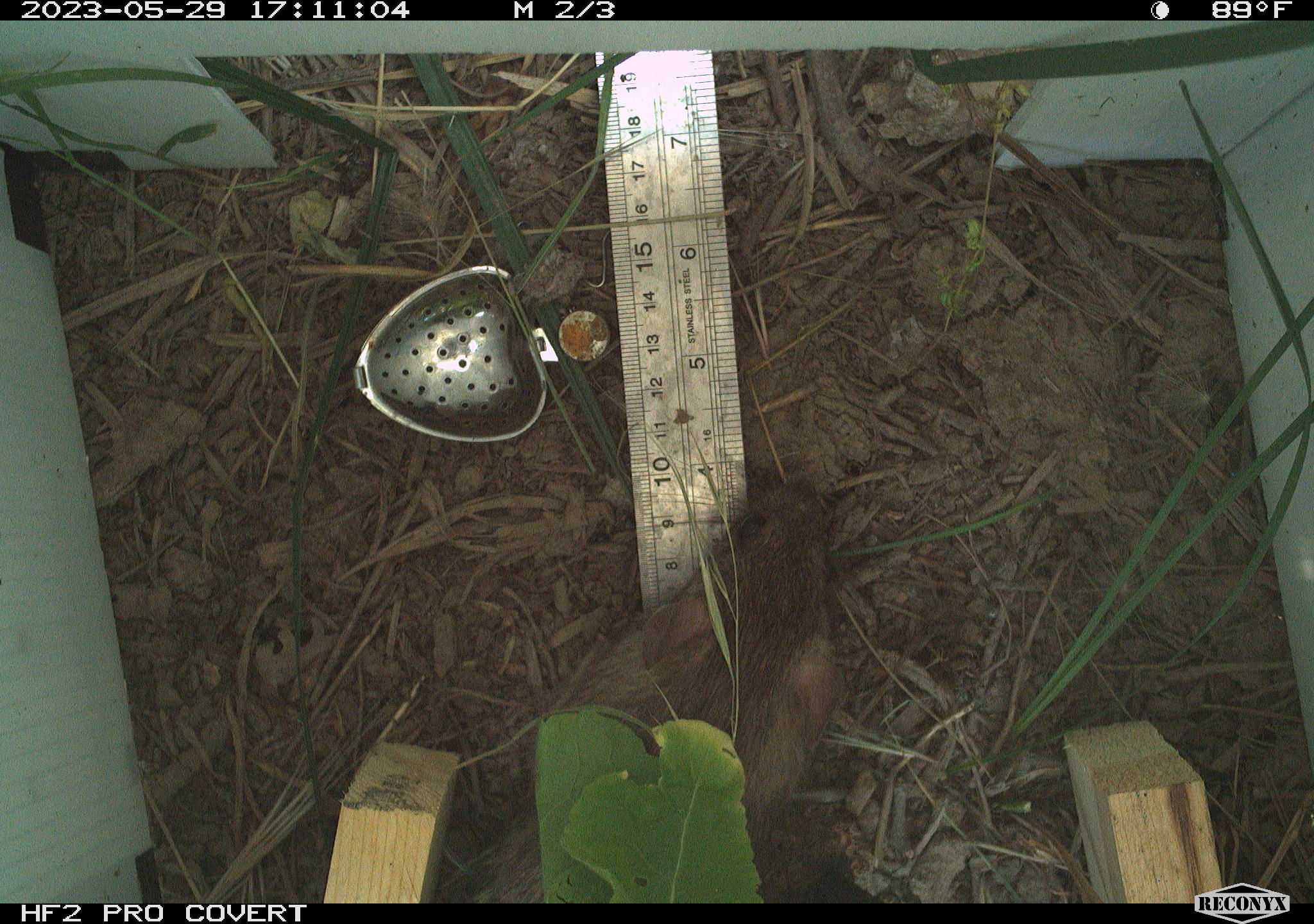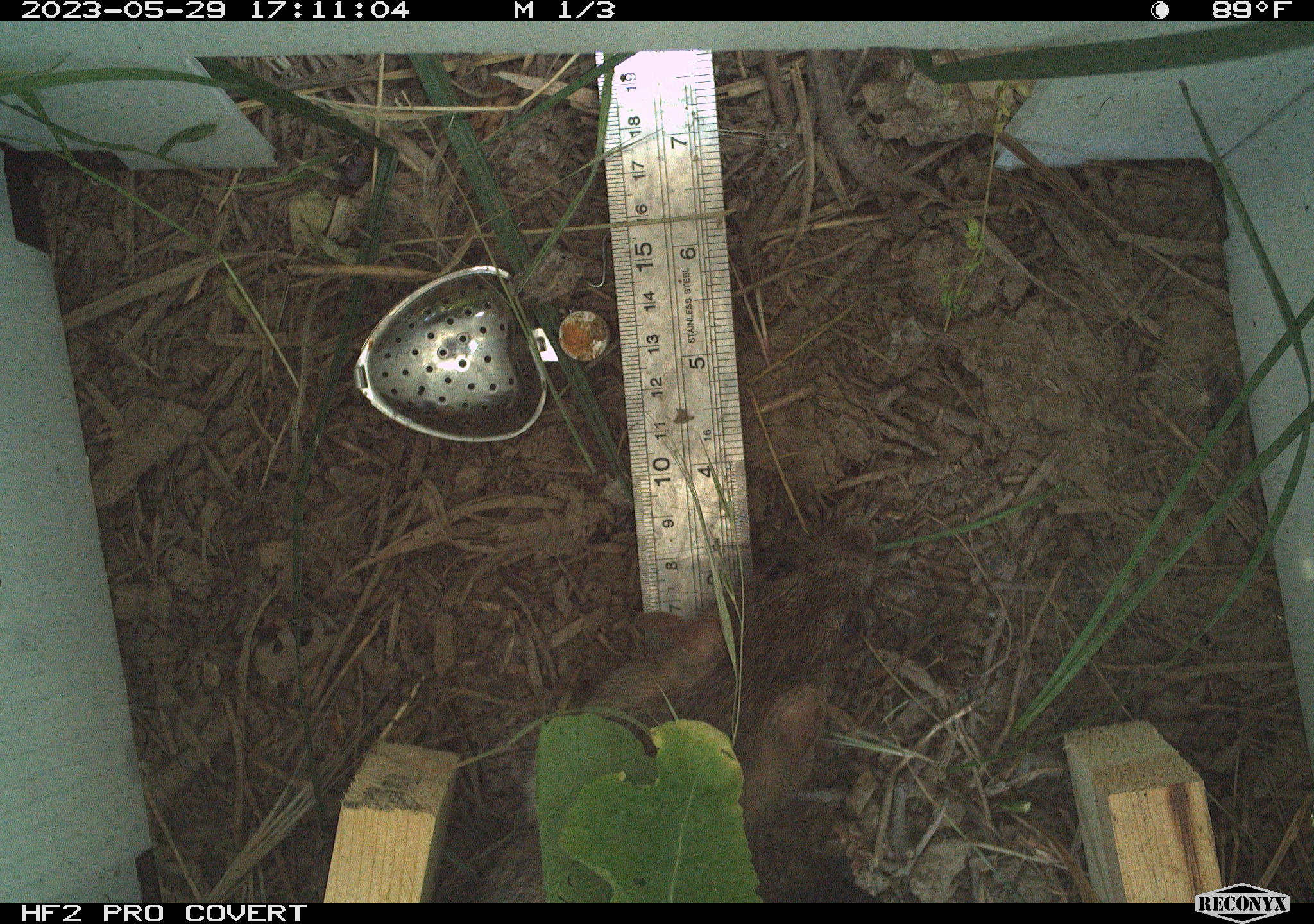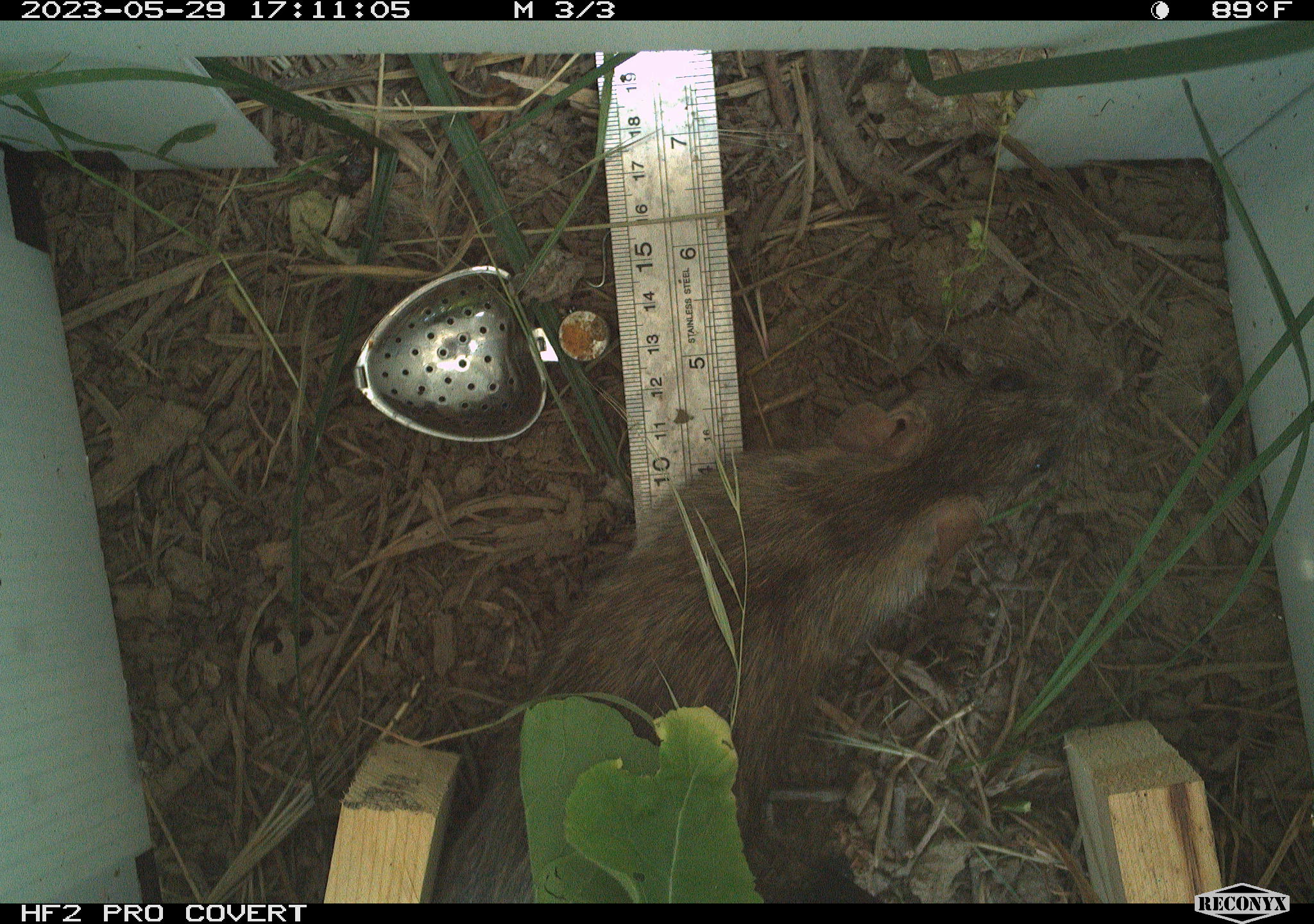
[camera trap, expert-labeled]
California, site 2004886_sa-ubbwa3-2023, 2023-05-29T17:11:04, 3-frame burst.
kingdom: Animalia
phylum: Chordata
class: Mammalia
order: Rodentia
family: Muridae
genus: Rattus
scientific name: Rattus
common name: rat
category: rattus species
Rattus species (rat) (Rattus).